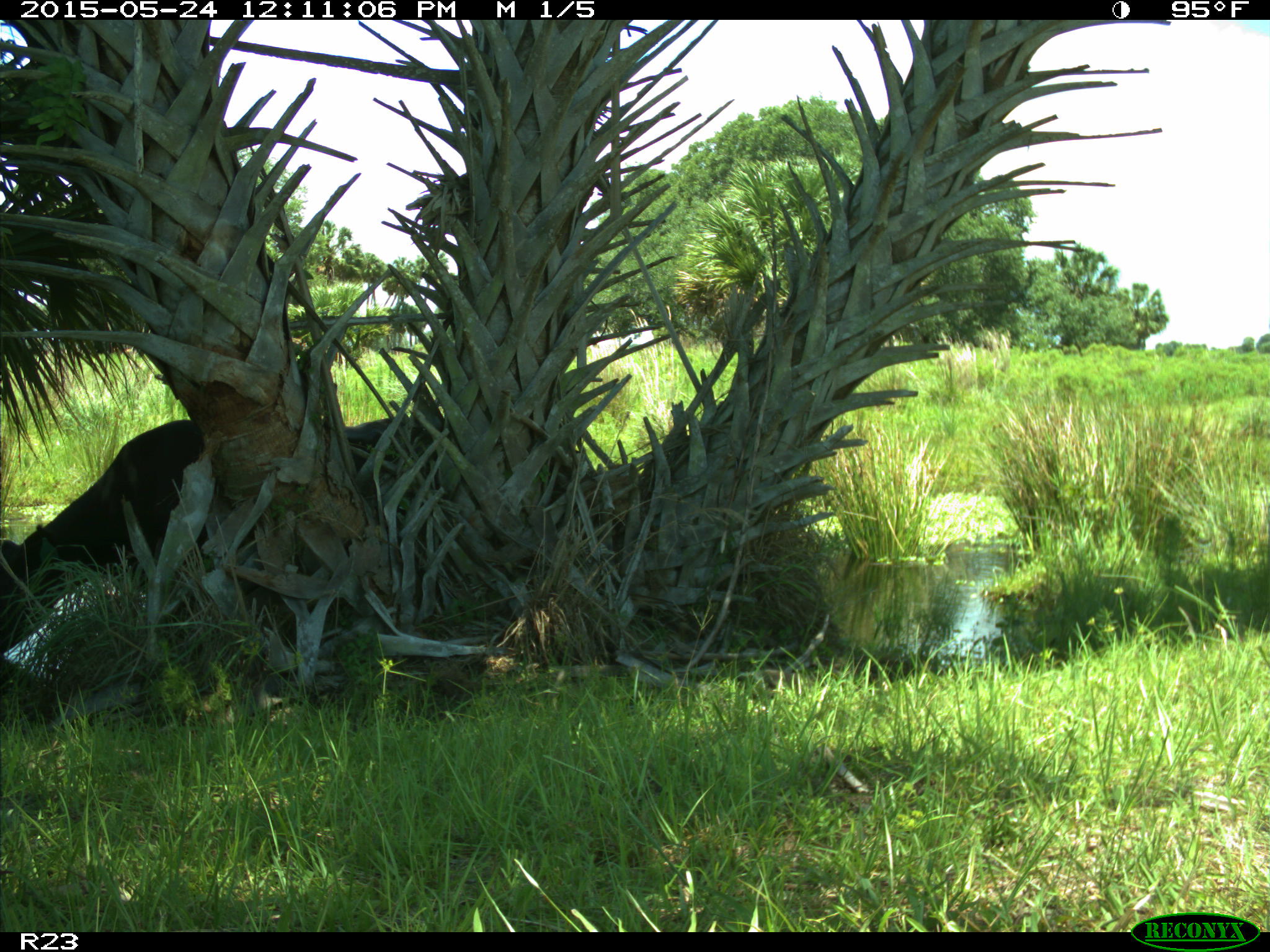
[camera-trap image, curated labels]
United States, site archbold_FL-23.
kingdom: Animalia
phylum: Chordata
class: Mammalia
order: Artiodactyla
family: Bovidae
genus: Bos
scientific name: Bos taurus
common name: domestic cow